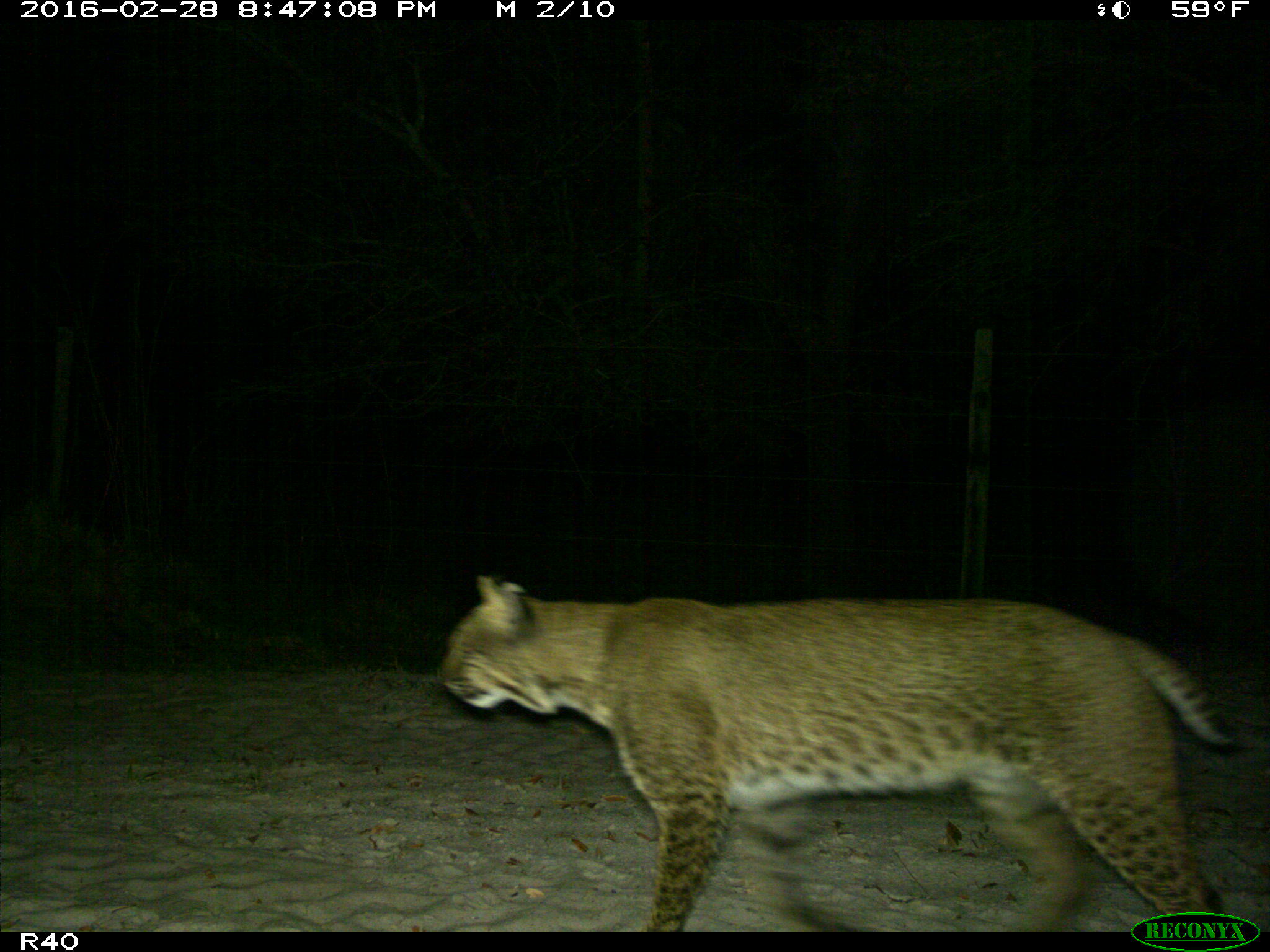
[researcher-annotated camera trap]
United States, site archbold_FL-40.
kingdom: Animalia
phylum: Chordata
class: Mammalia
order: Carnivora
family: Felidae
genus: Lynx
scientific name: Lynx rufus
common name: bobcat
Lynx rufus (bobcat).